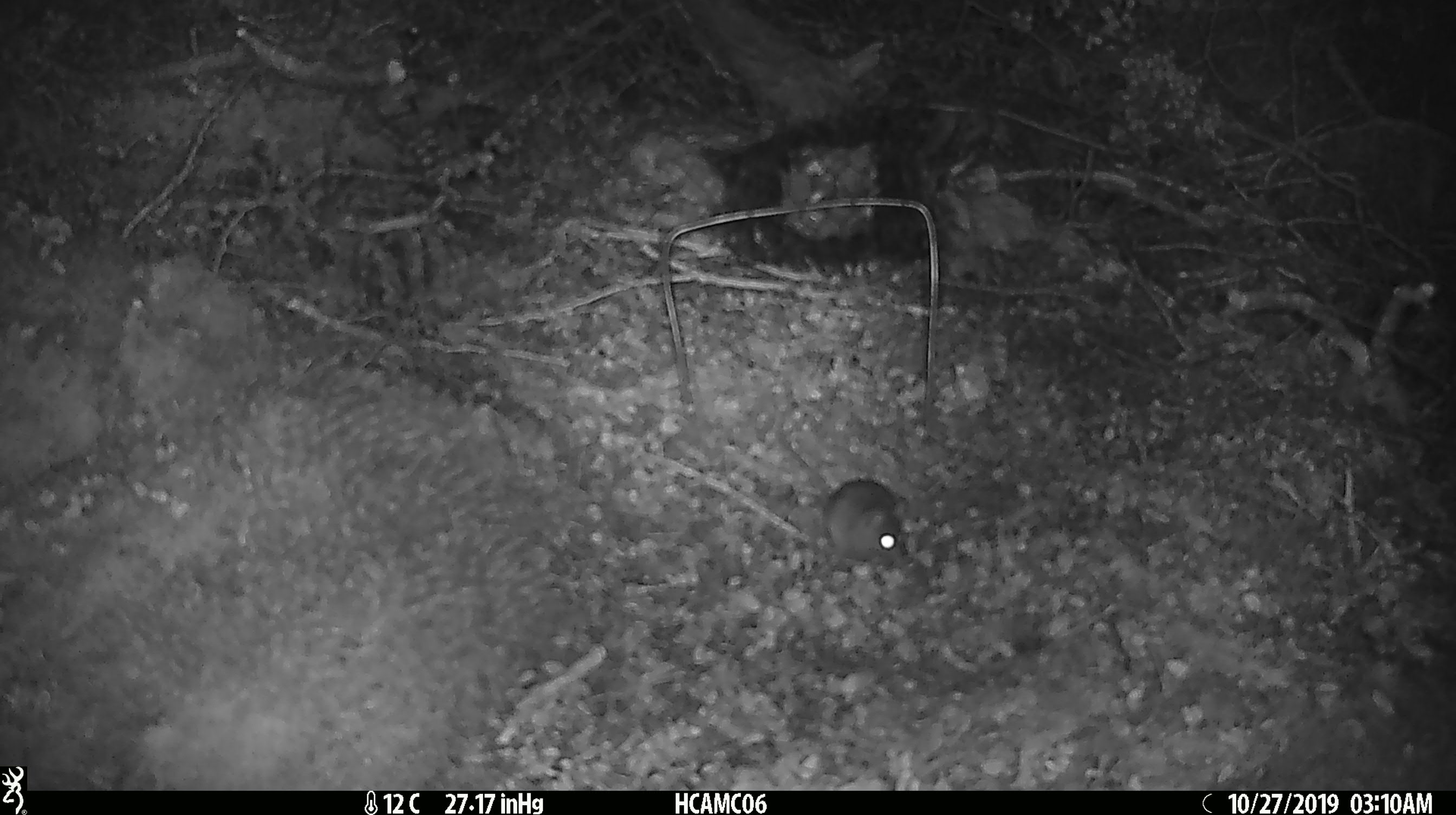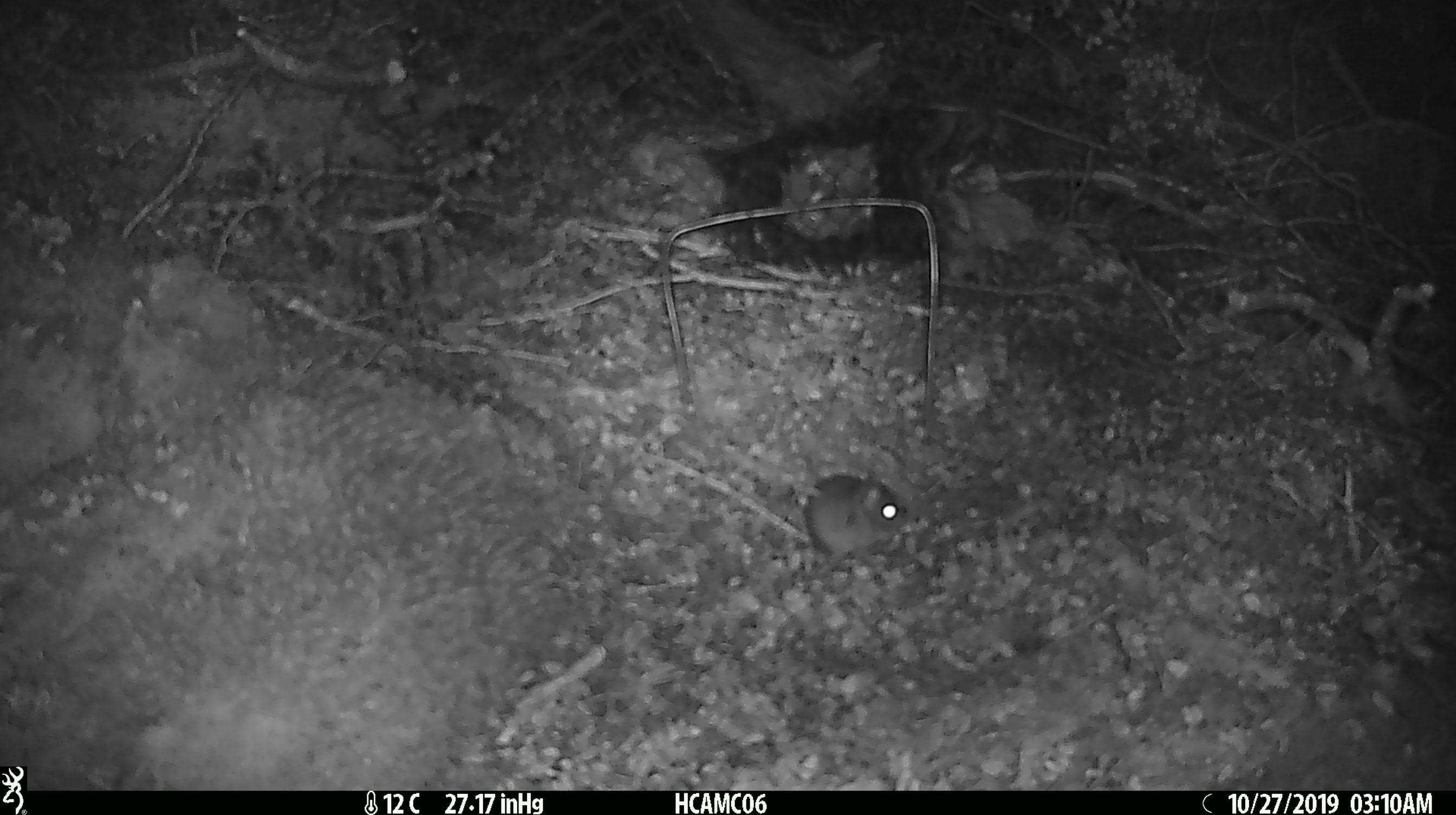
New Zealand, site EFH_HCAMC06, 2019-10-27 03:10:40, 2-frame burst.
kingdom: Animalia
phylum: Chordata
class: Mammalia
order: Rodentia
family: Muridae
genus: Mus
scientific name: Mus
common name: mouse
Mouse (Mus).